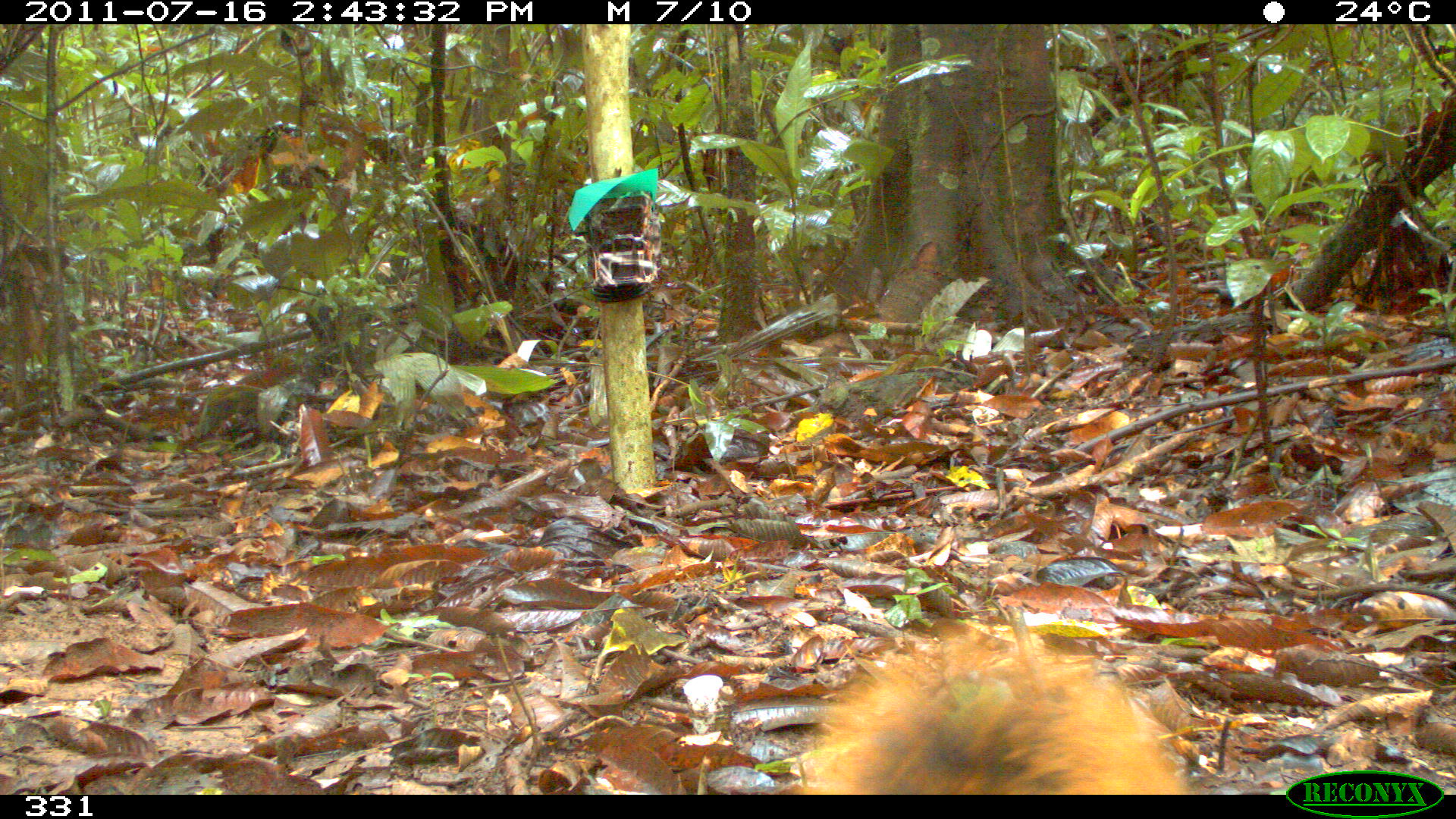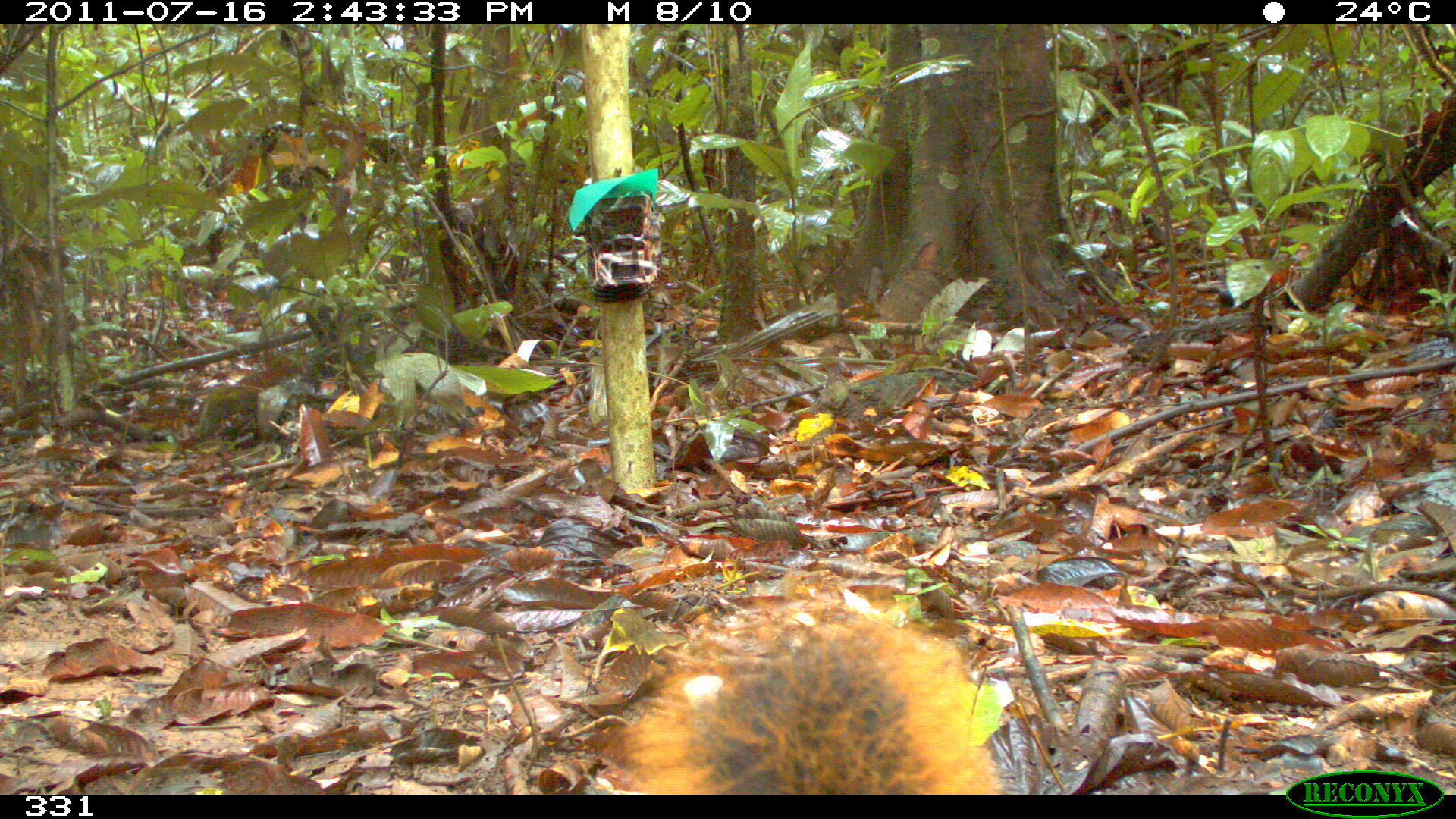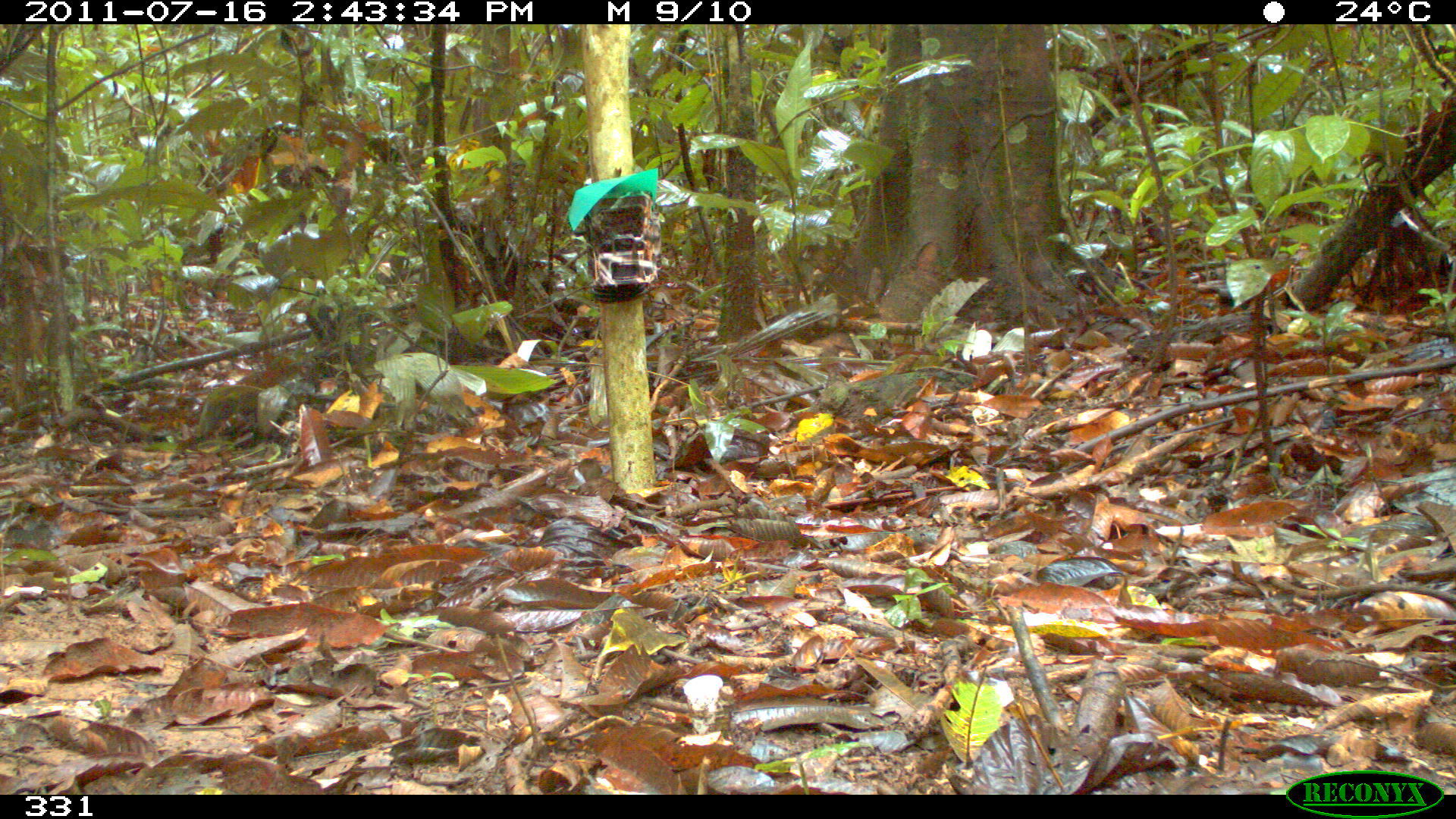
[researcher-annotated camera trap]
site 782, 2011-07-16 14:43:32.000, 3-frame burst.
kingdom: Animalia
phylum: Chordata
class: Mammalia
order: Rodentia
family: Sciuridae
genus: Sciurus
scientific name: Sciurus spadiceus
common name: southern amazon red squirrel